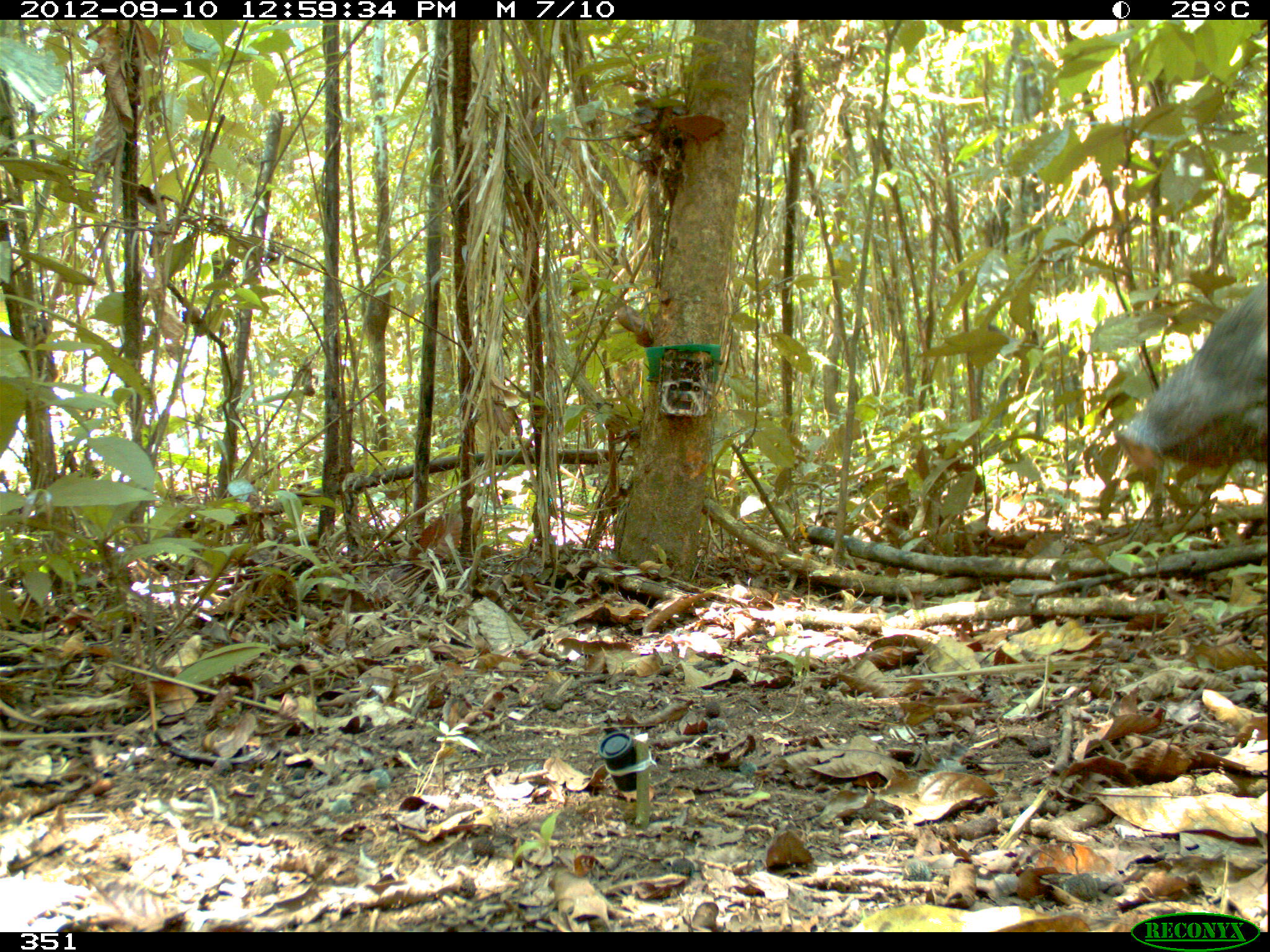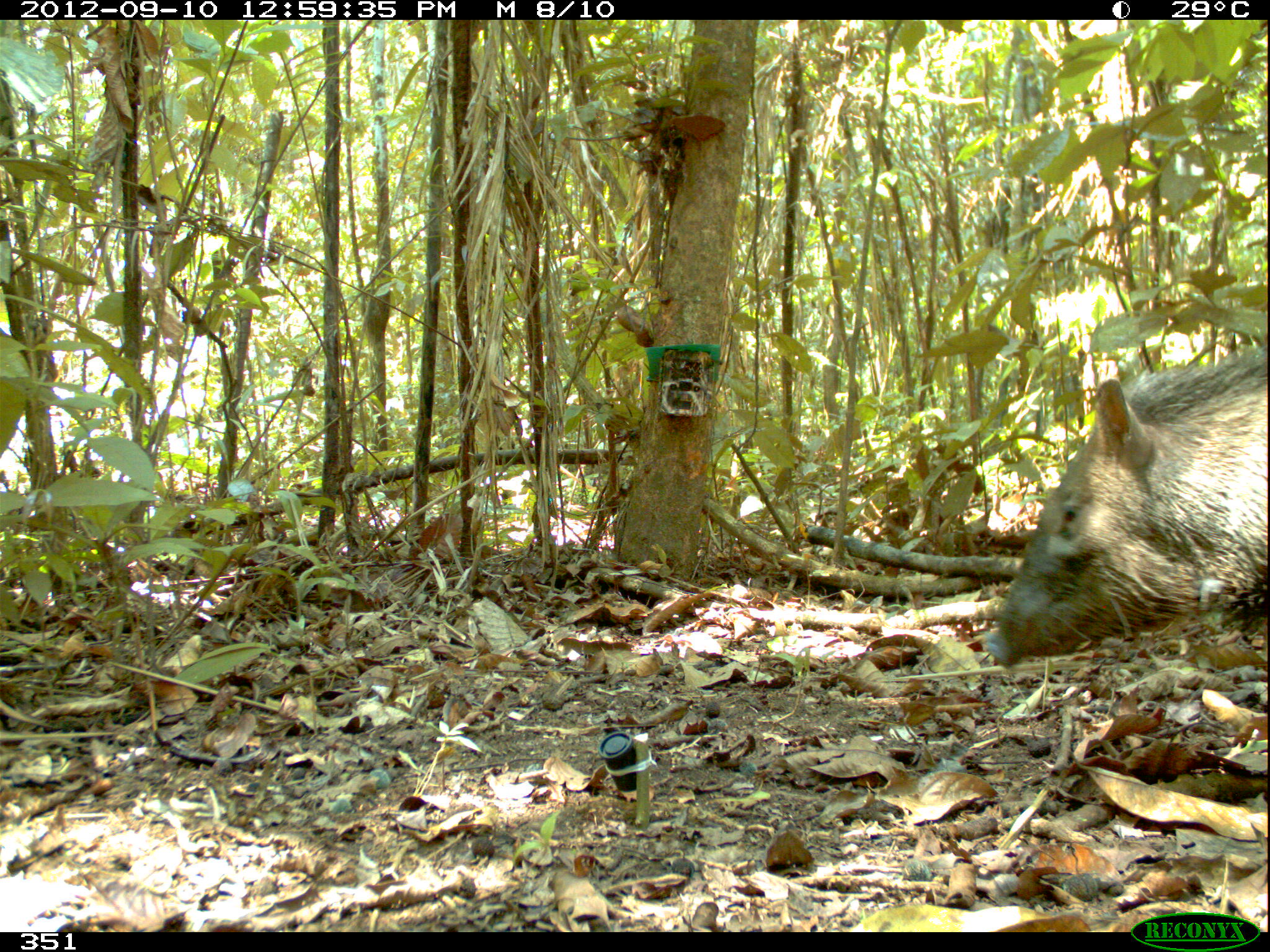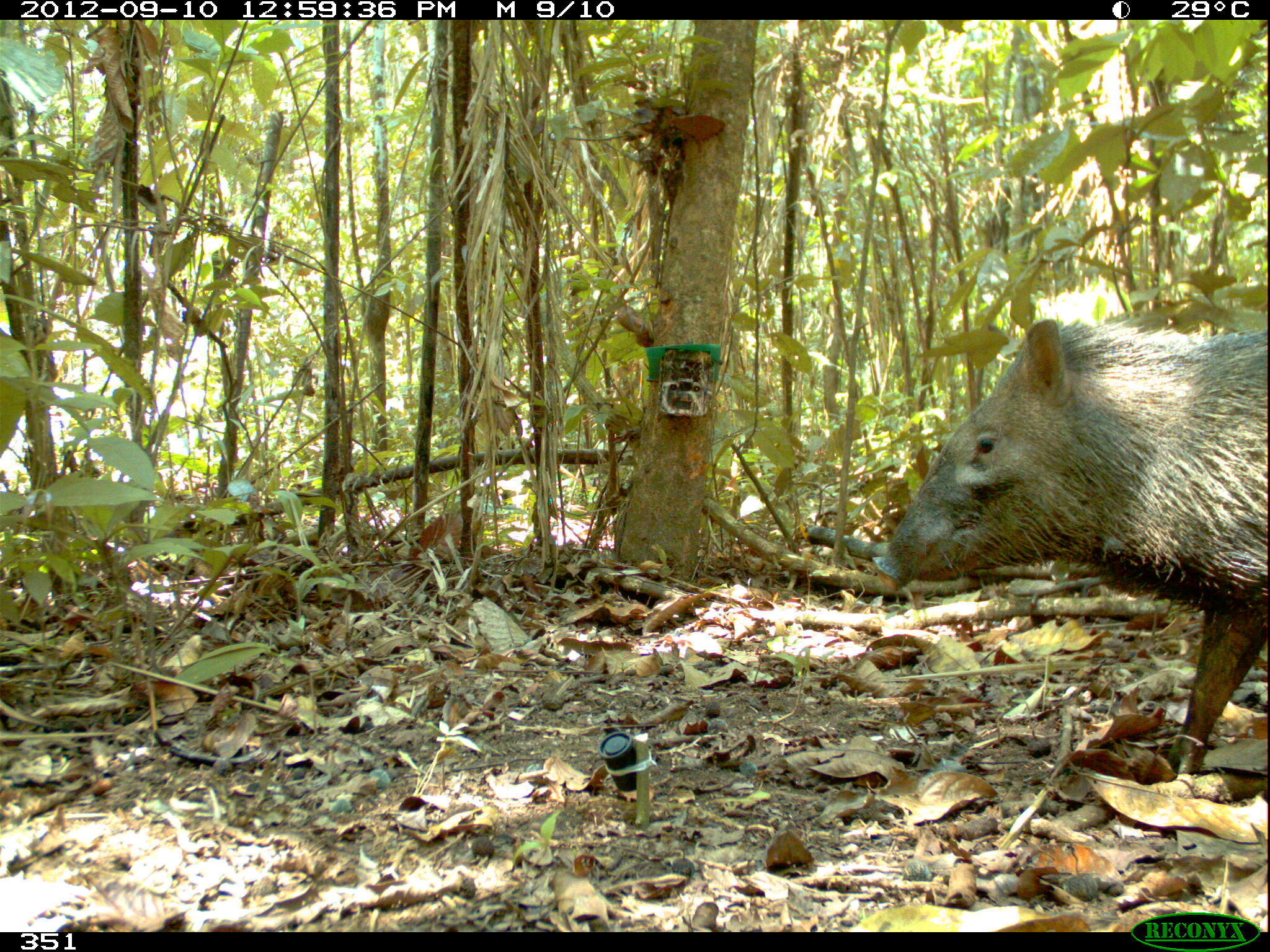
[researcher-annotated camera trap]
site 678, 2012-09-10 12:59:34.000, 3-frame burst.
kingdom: Animalia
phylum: Chordata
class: Mammalia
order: Artiodactyla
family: Tayassuidae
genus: Pecari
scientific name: Pecari tajacu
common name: collared peccary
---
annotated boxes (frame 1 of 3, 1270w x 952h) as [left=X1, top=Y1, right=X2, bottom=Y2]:
pecari tajacu: [left=1113, top=279, right=1267, bottom=470]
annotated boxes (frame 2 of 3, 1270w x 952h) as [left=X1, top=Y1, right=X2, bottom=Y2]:
pecari tajacu: [left=984, top=343, right=1266, bottom=666]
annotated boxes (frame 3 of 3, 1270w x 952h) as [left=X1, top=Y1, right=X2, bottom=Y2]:
pecari tajacu: [left=872, top=314, right=1266, bottom=775]